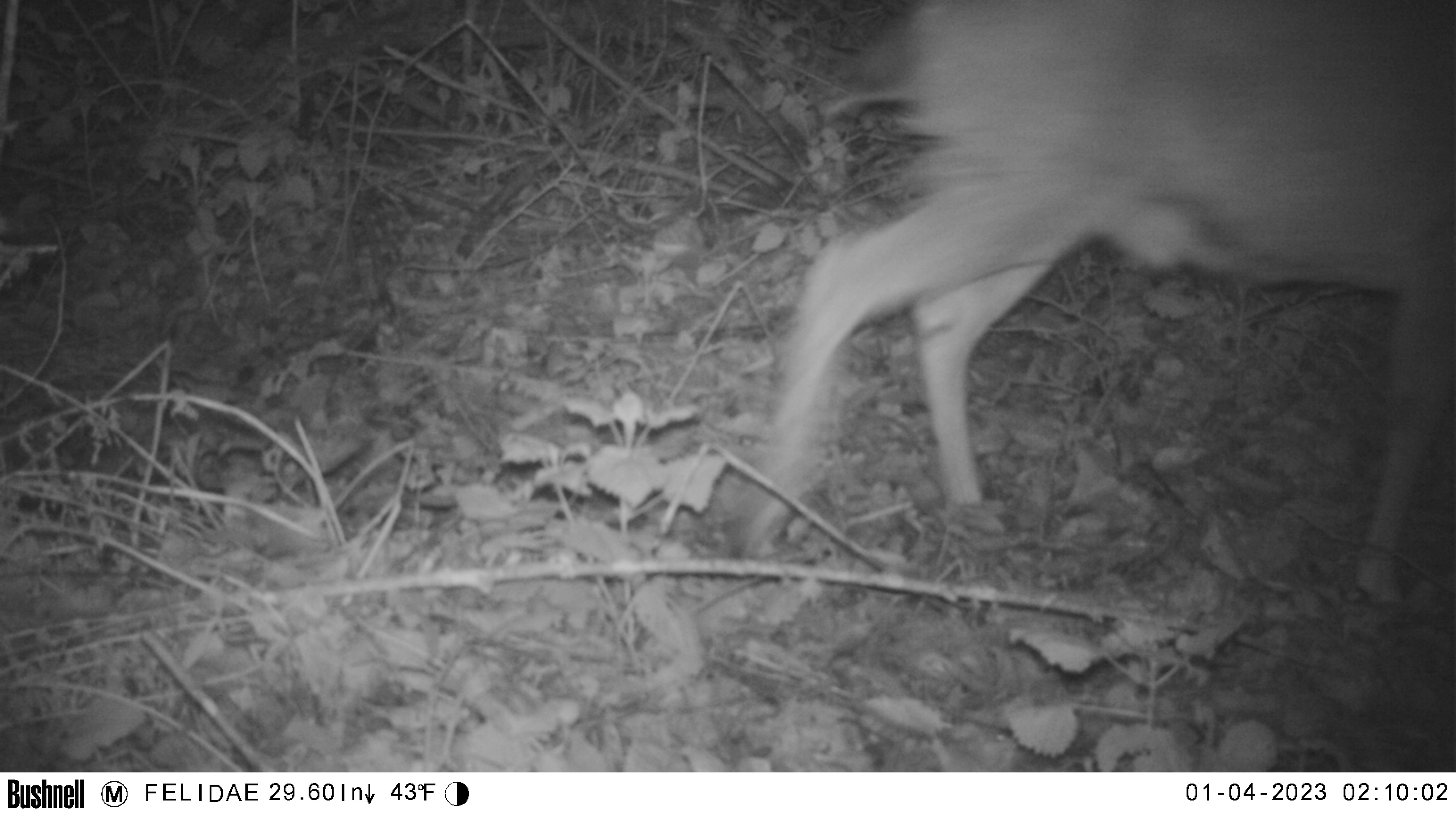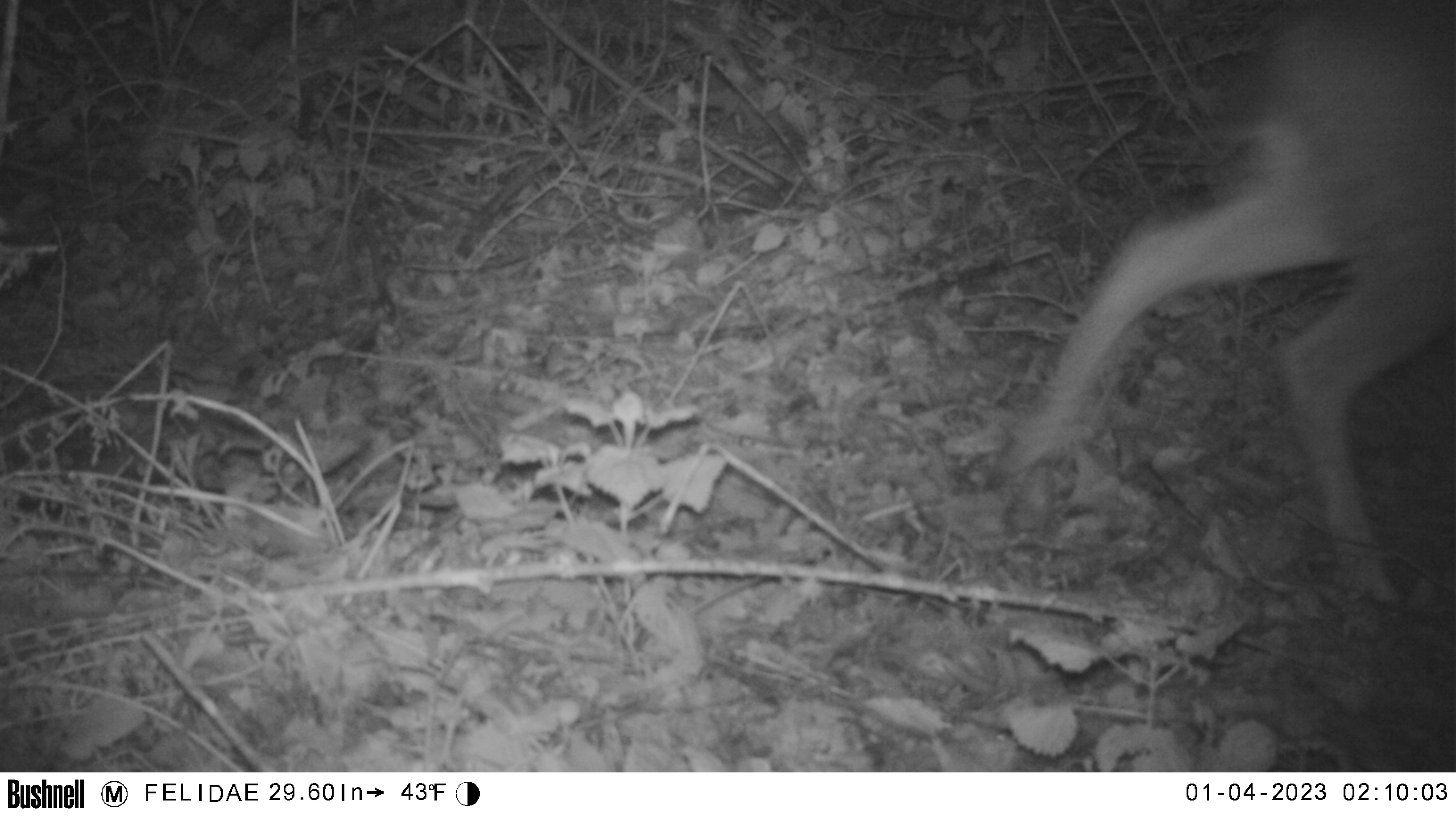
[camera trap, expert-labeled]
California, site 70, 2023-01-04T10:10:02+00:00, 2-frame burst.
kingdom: Animalia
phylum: Chordata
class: Mammalia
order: Artiodactyla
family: Cervidae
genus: Odocoileus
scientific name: Odocoileus hemionus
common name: mule deer